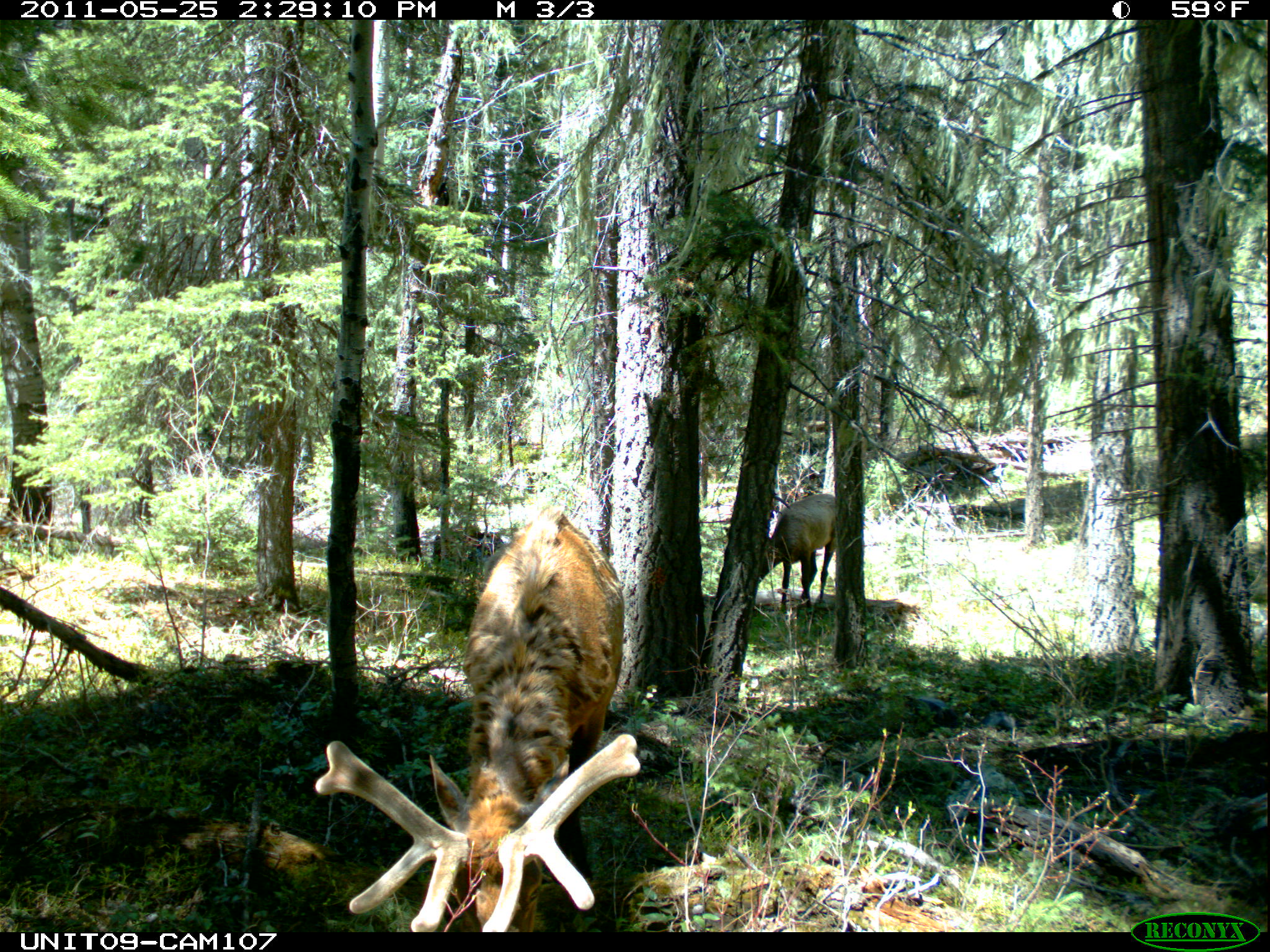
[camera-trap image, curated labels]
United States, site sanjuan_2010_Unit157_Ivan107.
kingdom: Animalia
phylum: Chordata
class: Mammalia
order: Artiodactyla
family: Cervidae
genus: Cervus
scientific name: Cervus elaphus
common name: red deer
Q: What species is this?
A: Cervus elaphus (red deer).